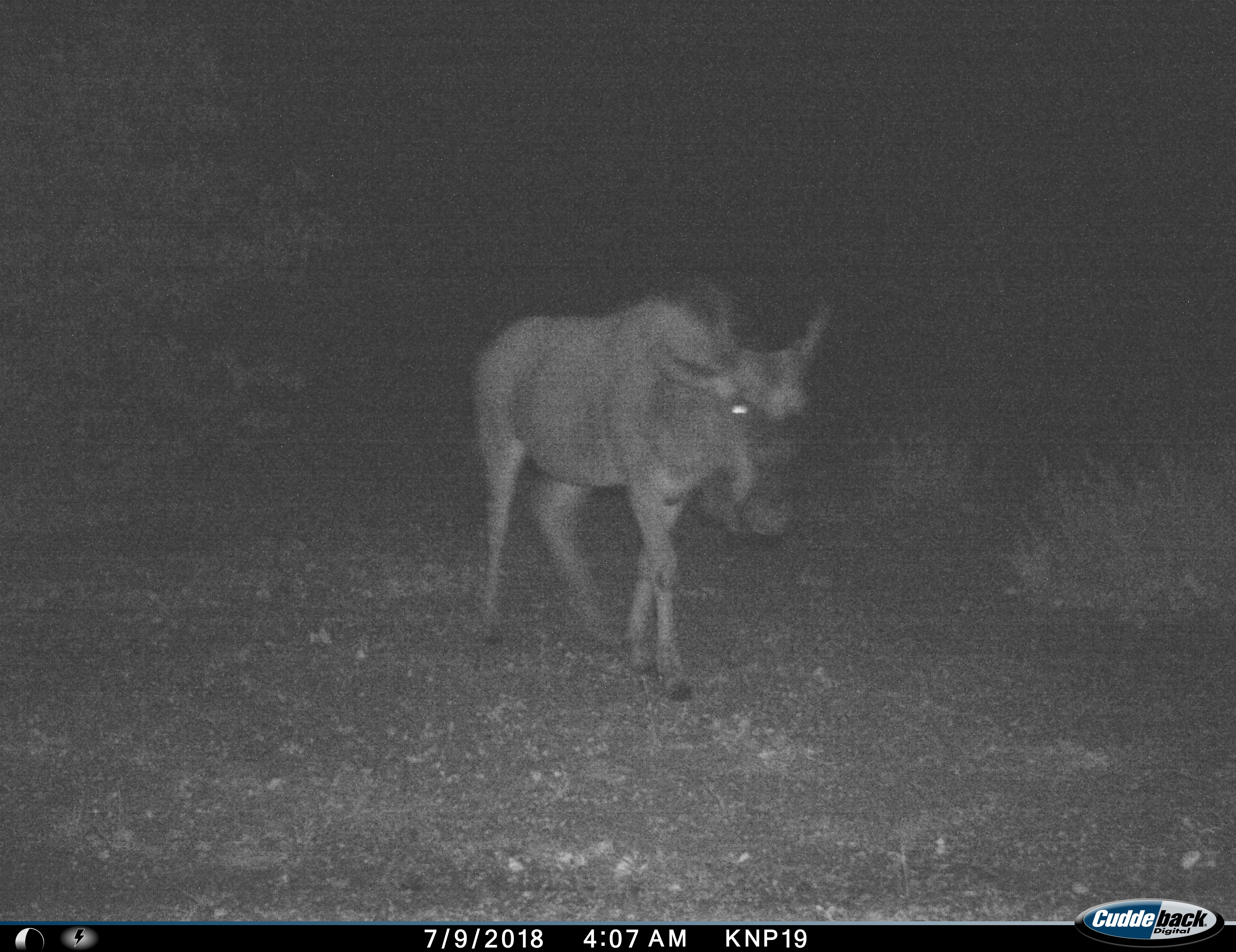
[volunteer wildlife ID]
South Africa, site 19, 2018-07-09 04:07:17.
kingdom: Animalia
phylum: Chordata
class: Mammalia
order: Artiodactyla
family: Bovidae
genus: Connochaetes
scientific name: Connochaetes taurinus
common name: blue wildebeest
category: wildebeestblue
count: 1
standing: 11%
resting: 0%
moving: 89%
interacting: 0%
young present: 0%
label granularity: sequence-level